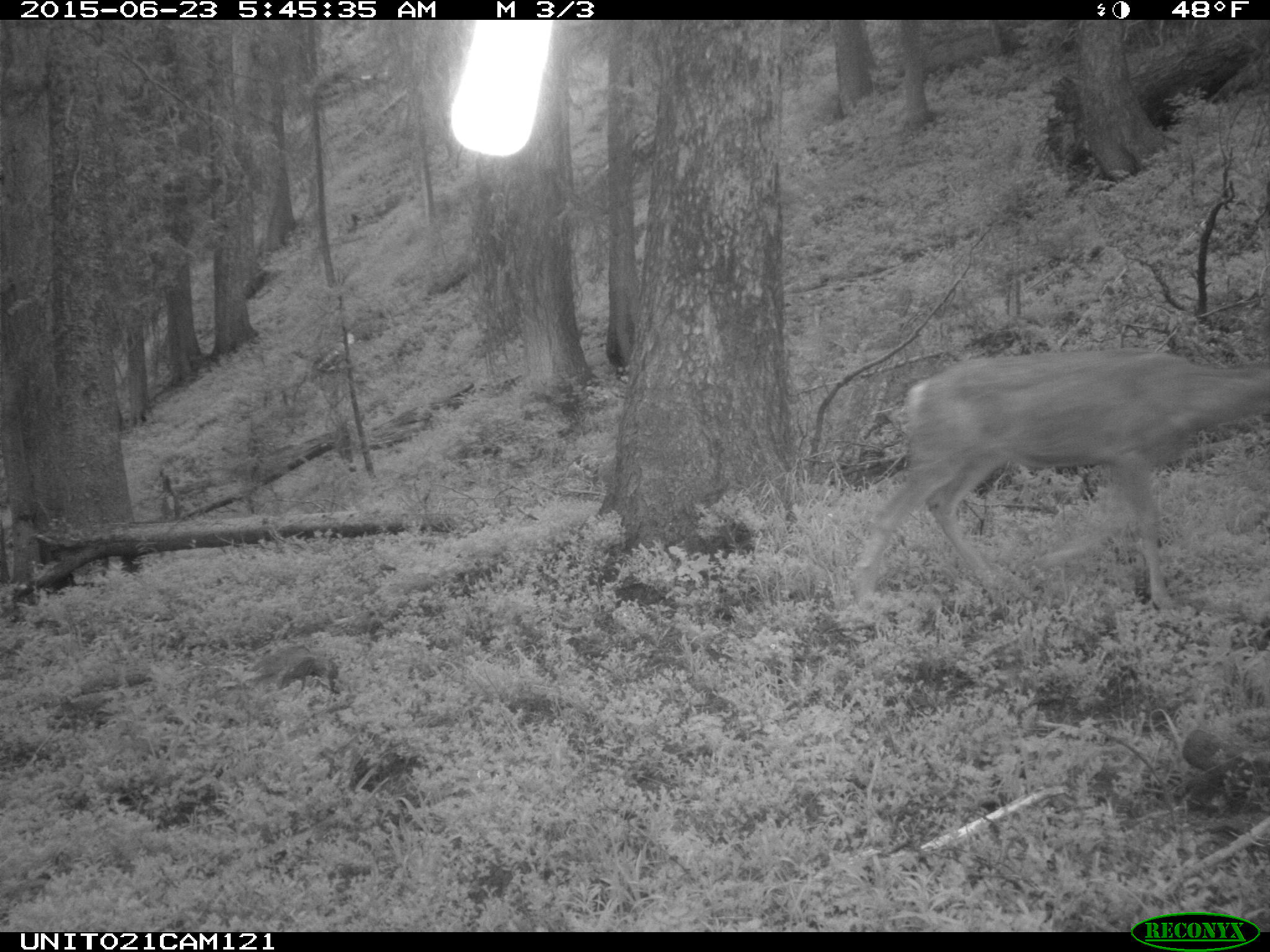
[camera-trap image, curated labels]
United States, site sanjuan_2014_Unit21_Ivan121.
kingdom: Animalia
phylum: Chordata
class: Mammalia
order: Artiodactyla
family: Cervidae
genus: Odocoileus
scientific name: Odocoileus hemionus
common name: mule deer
Odocoileus hemionus (mule deer).